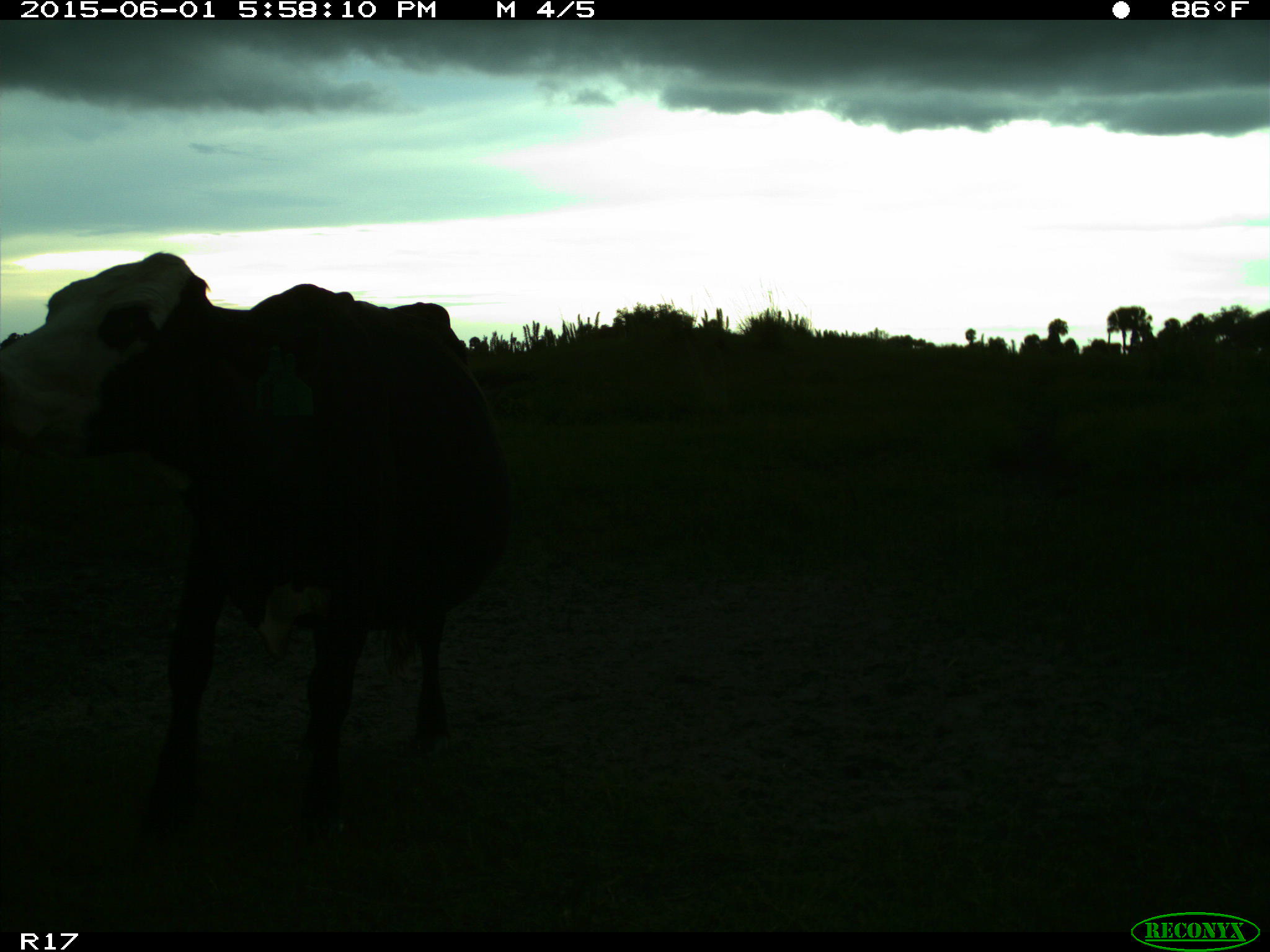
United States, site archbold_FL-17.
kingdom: Animalia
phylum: Chordata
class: Mammalia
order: Artiodactyla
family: Bovidae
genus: Bos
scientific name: Bos taurus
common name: domestic cow